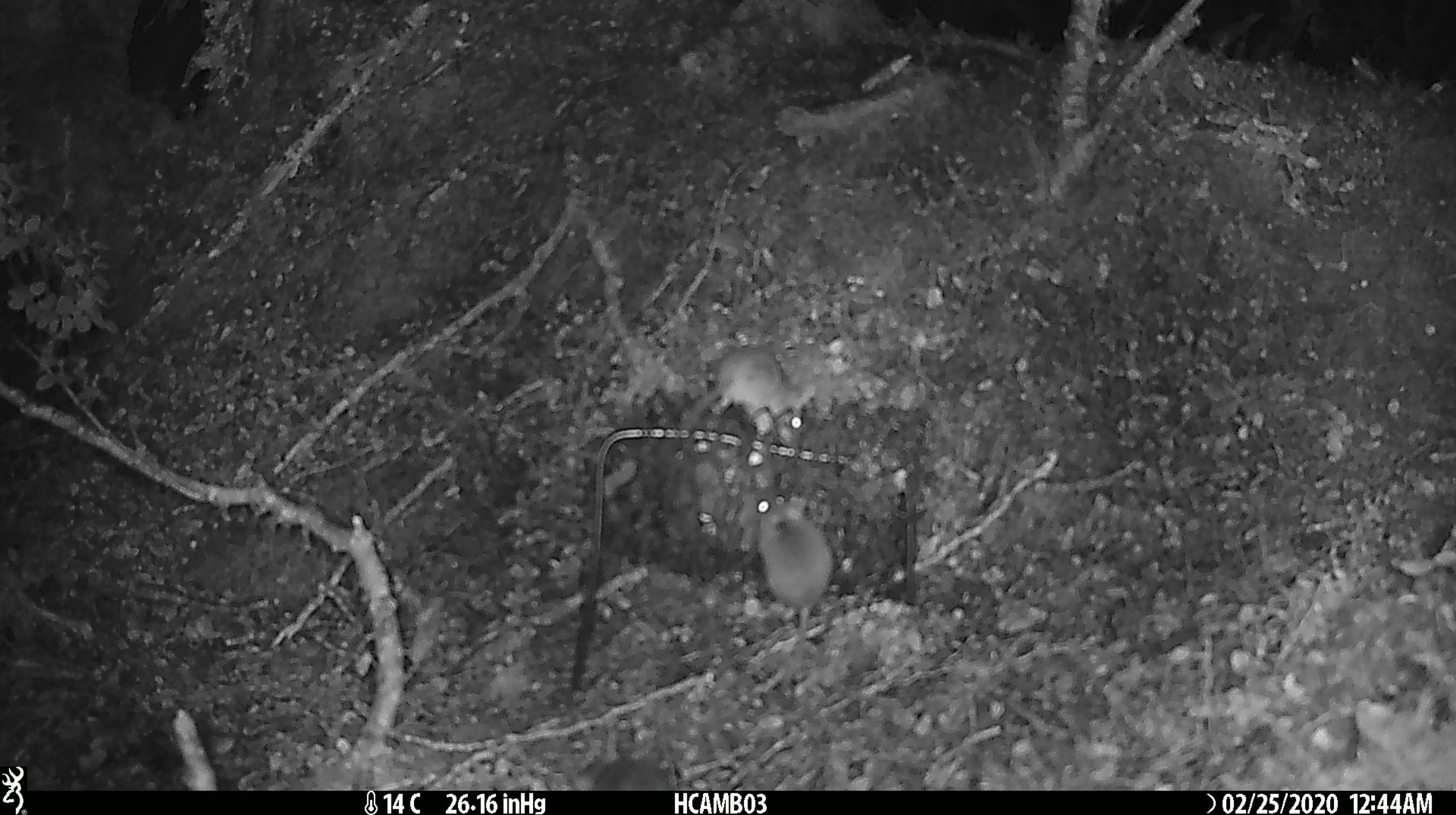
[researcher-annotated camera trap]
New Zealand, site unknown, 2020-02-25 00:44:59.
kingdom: Animalia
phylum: Chordata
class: Mammalia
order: Rodentia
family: Muridae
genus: Mus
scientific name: Mus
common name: mouse